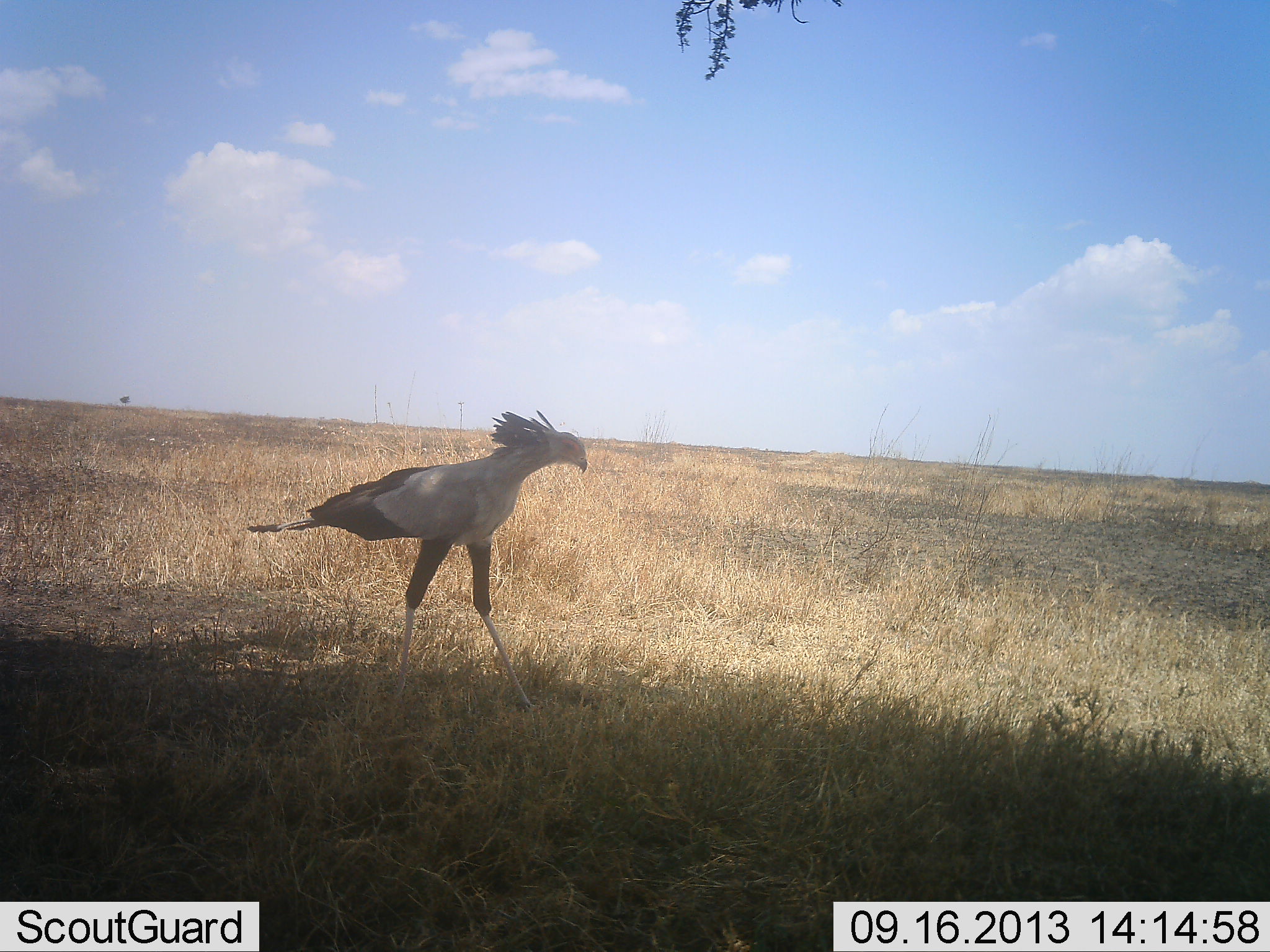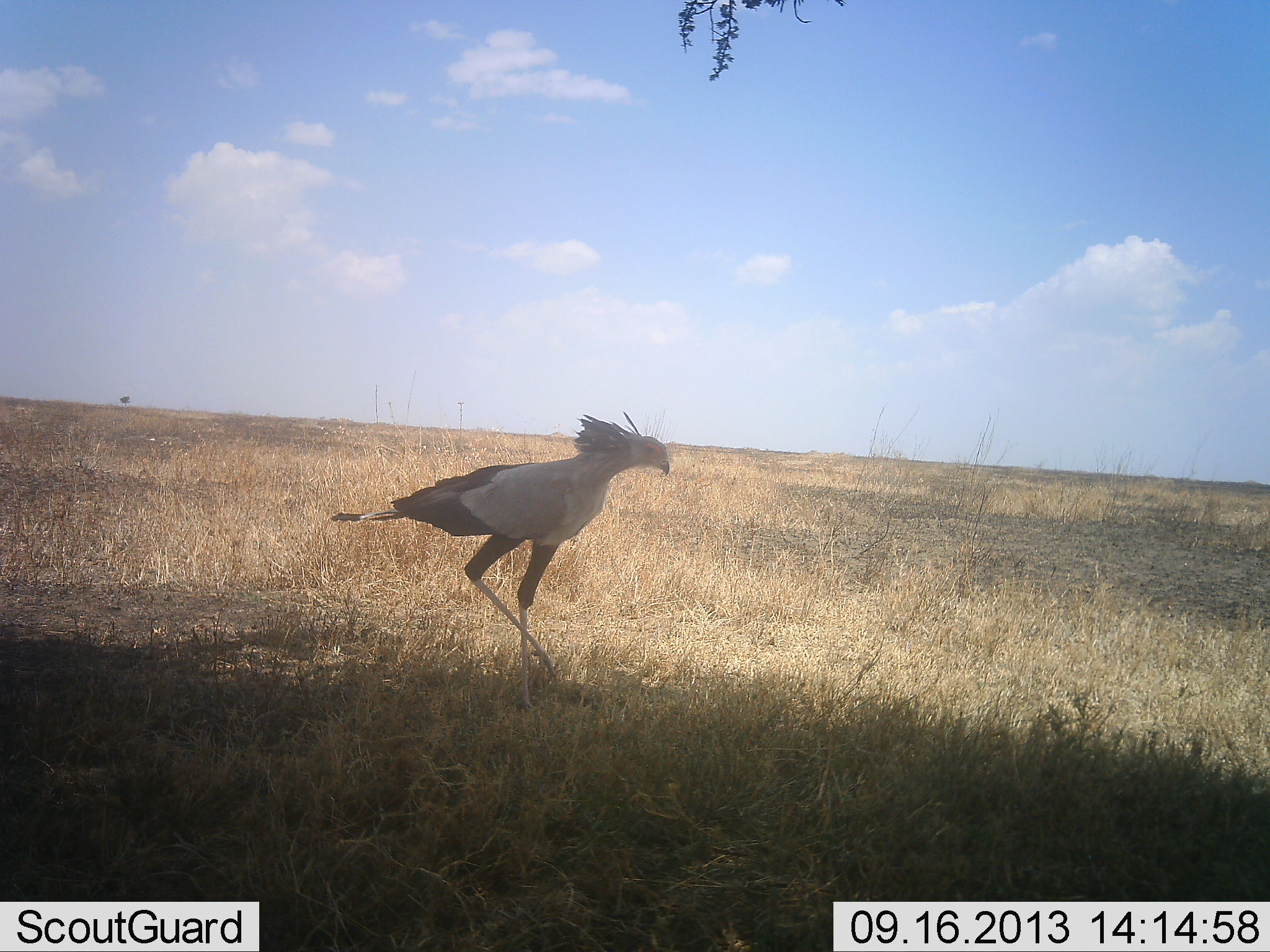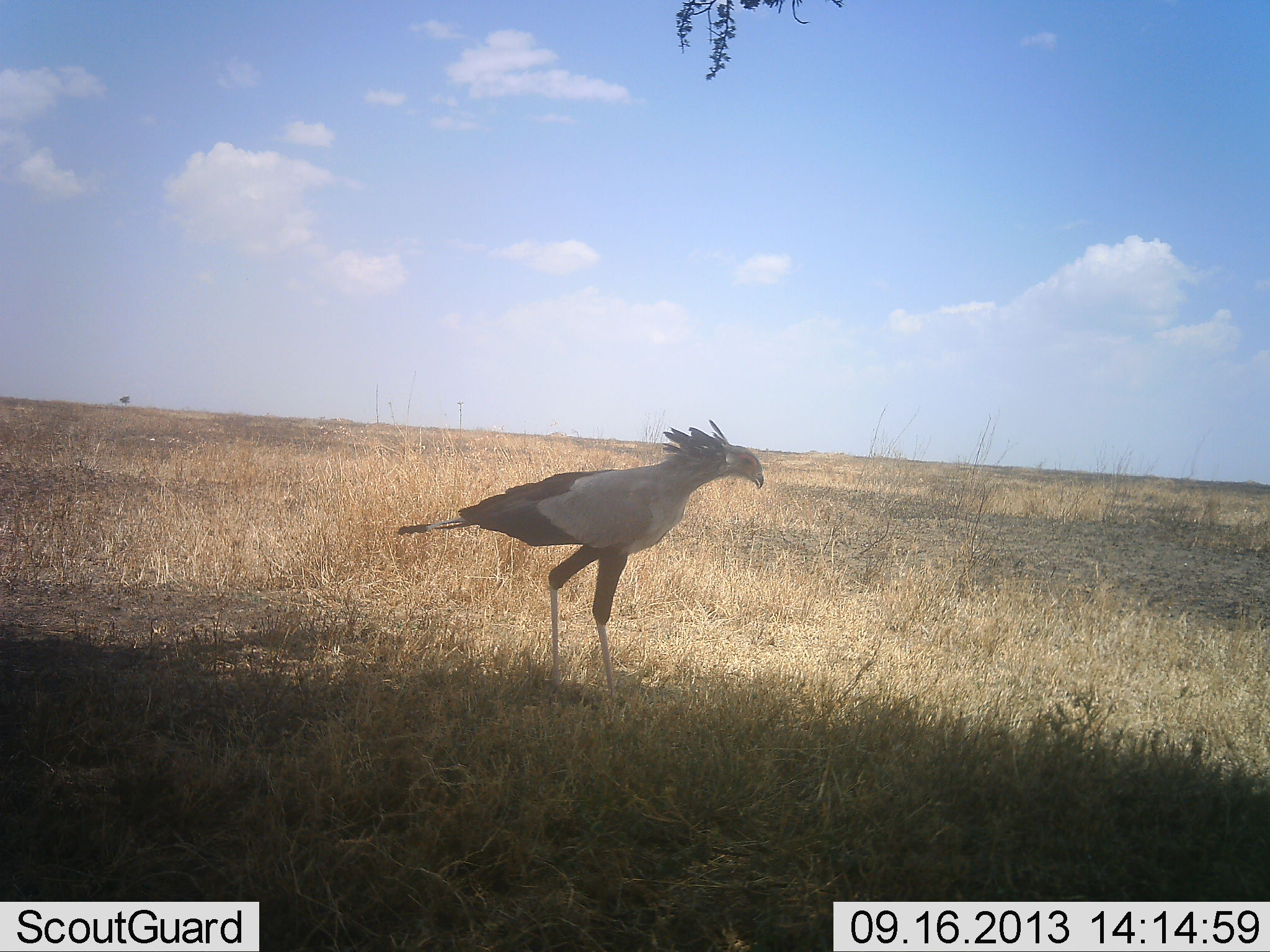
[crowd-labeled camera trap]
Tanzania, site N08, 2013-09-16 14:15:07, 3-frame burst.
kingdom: Animalia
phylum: Chordata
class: Aves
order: Accipitriformes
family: Sagittariidae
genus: Sagittarius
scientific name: Sagittarius serpentarius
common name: secretary bird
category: secretarybird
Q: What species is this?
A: Secretarybird (secretary bird) (Sagittarius serpentarius).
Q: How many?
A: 1.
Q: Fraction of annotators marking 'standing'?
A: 13%.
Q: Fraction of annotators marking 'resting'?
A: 3%.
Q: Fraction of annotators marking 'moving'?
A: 87%.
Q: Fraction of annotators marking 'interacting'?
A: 0%.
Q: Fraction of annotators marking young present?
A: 0%.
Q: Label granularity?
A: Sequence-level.